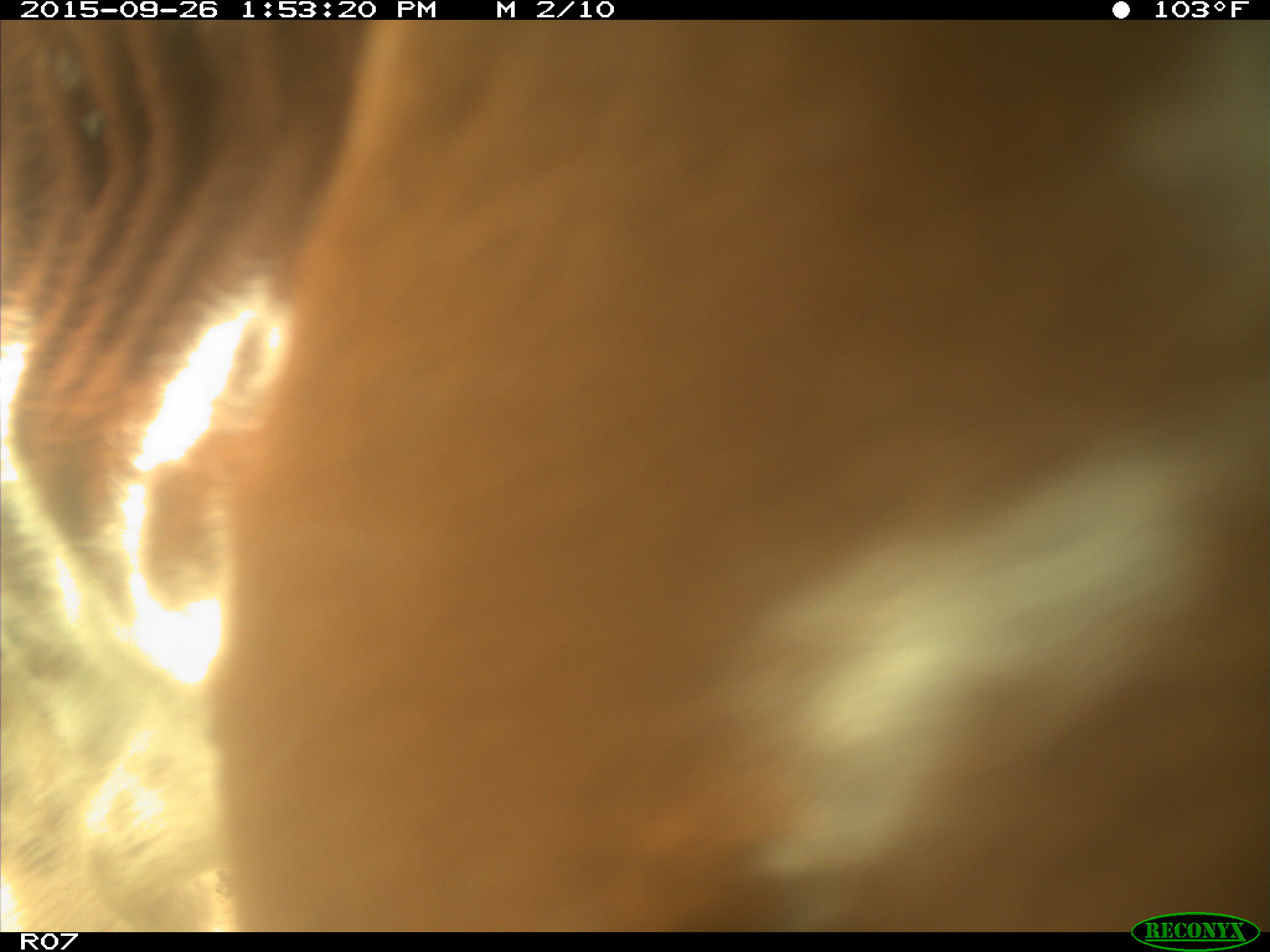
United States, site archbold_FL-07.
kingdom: Animalia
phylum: Chordata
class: Mammalia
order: Artiodactyla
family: Bovidae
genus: Bos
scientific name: Bos taurus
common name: domestic cow